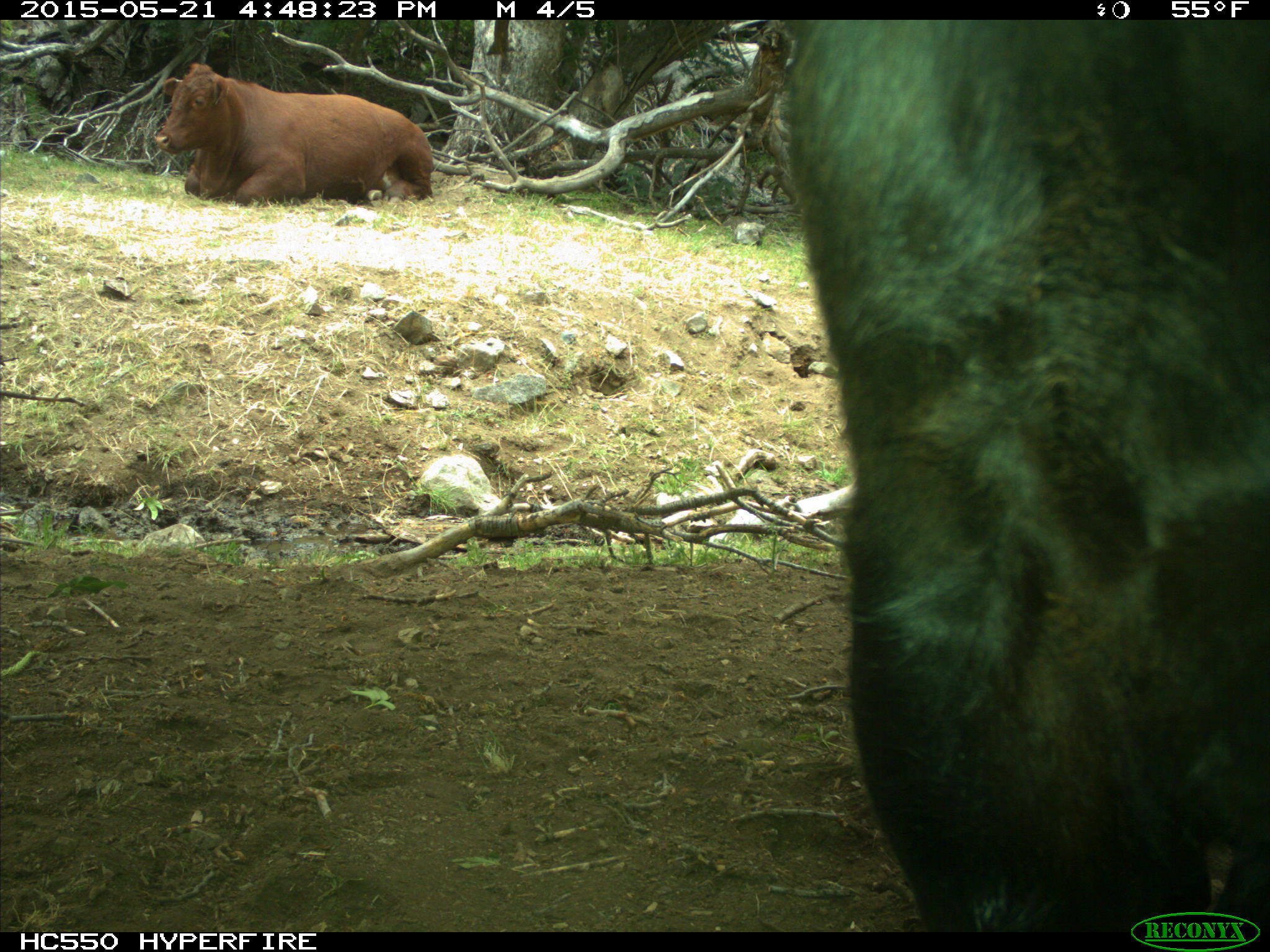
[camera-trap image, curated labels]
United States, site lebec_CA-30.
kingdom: Animalia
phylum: Chordata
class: Mammalia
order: Artiodactyla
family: Bovidae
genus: Bos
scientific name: Bos taurus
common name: domestic cow